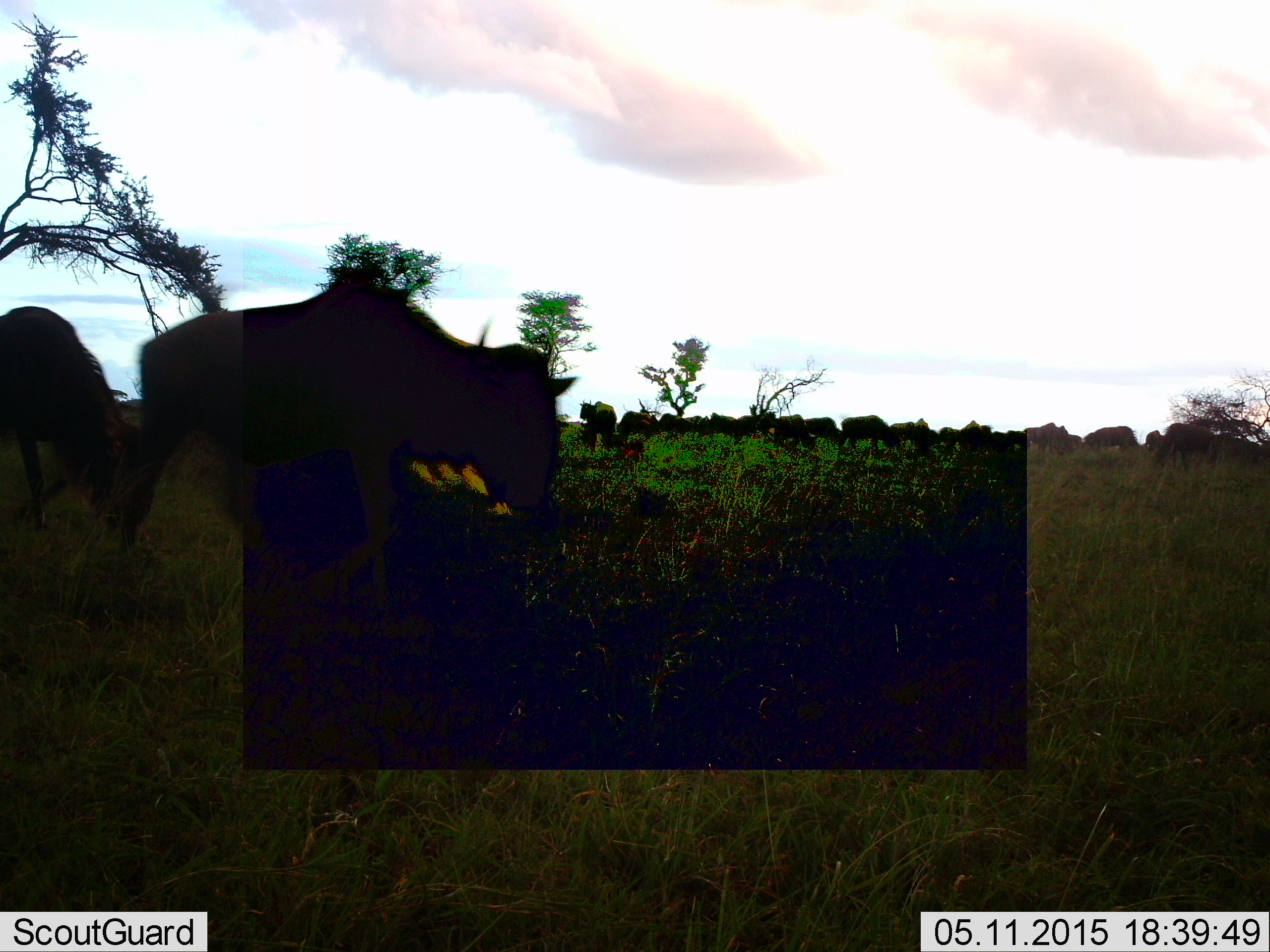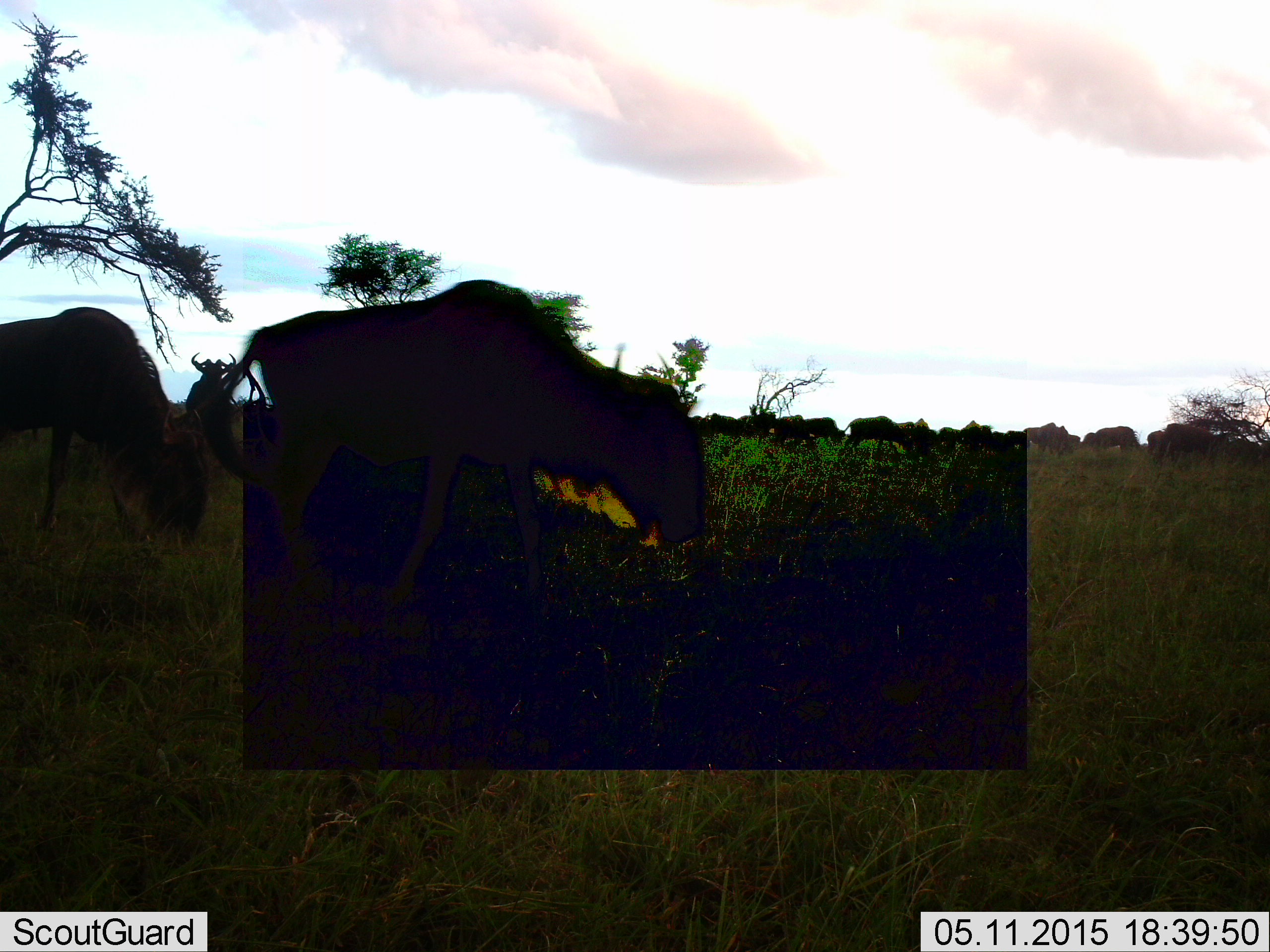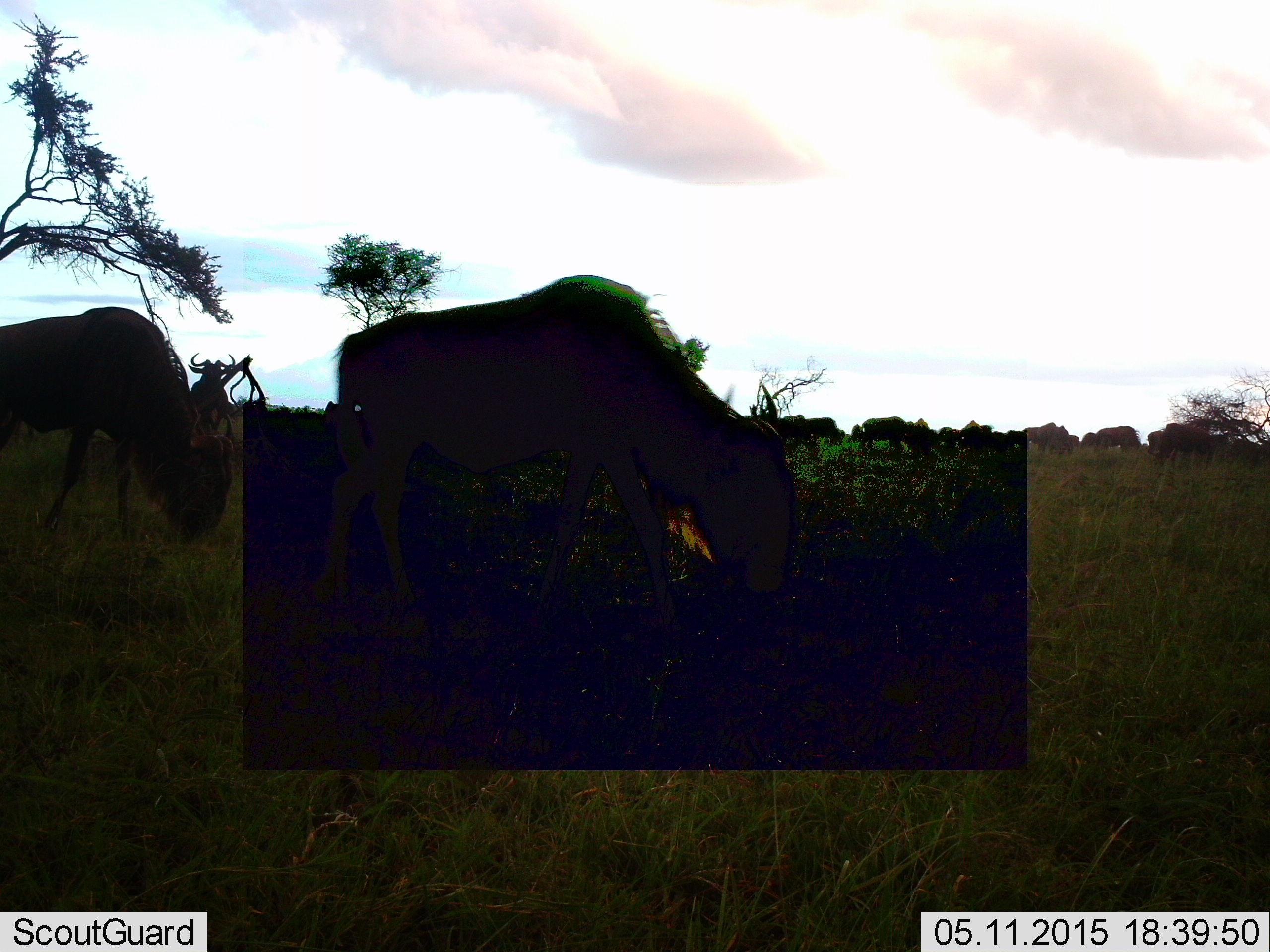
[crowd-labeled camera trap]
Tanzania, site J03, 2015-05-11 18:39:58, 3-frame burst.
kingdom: Animalia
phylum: Chordata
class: Mammalia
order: Artiodactyla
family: Bovidae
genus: Connochaetes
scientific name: Connochaetes taurinus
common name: blue wildebeest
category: wildebeest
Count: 11-50.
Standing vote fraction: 56%.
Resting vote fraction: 0%.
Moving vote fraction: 89%.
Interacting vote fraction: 11%.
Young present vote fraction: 0%.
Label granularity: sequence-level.